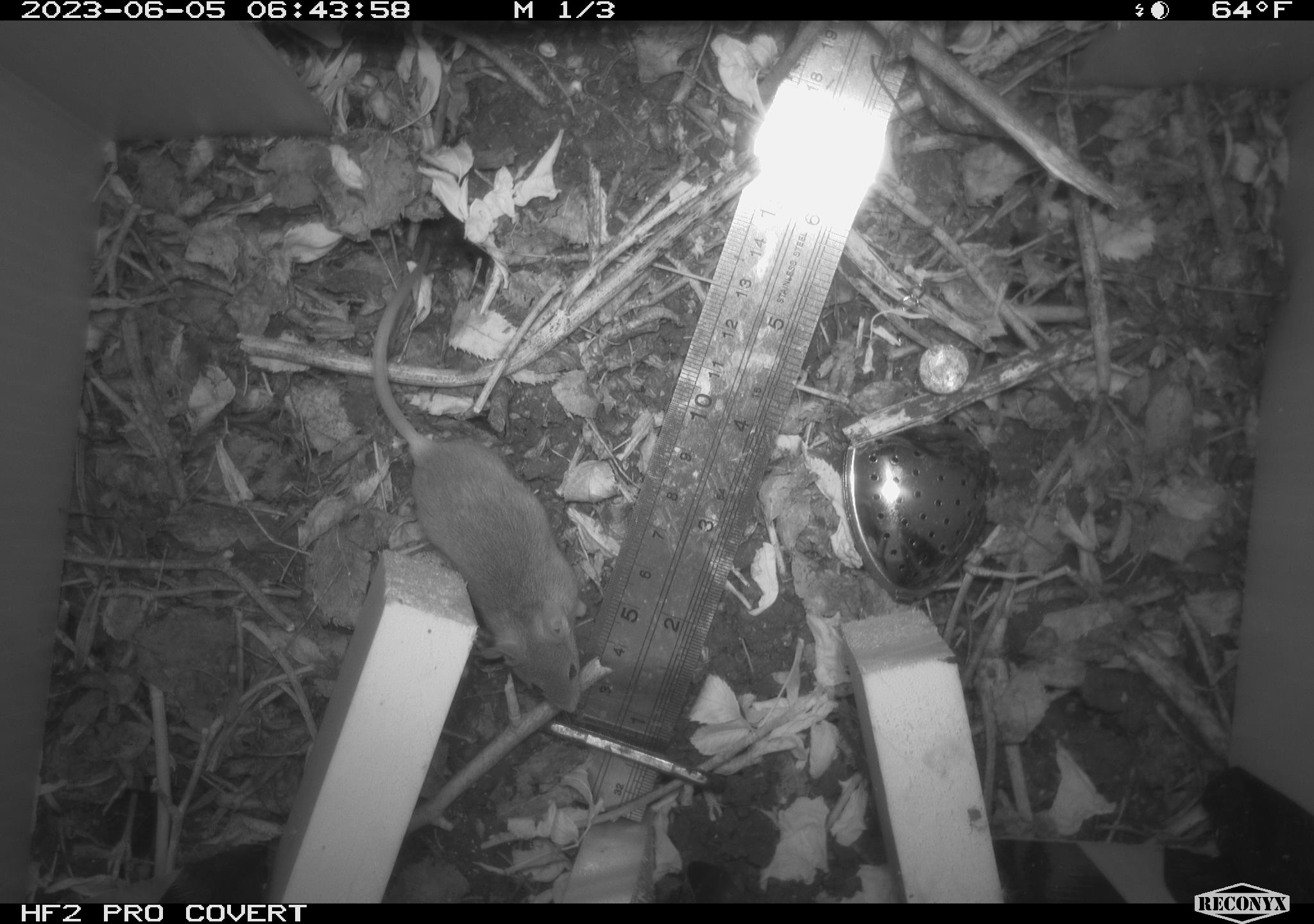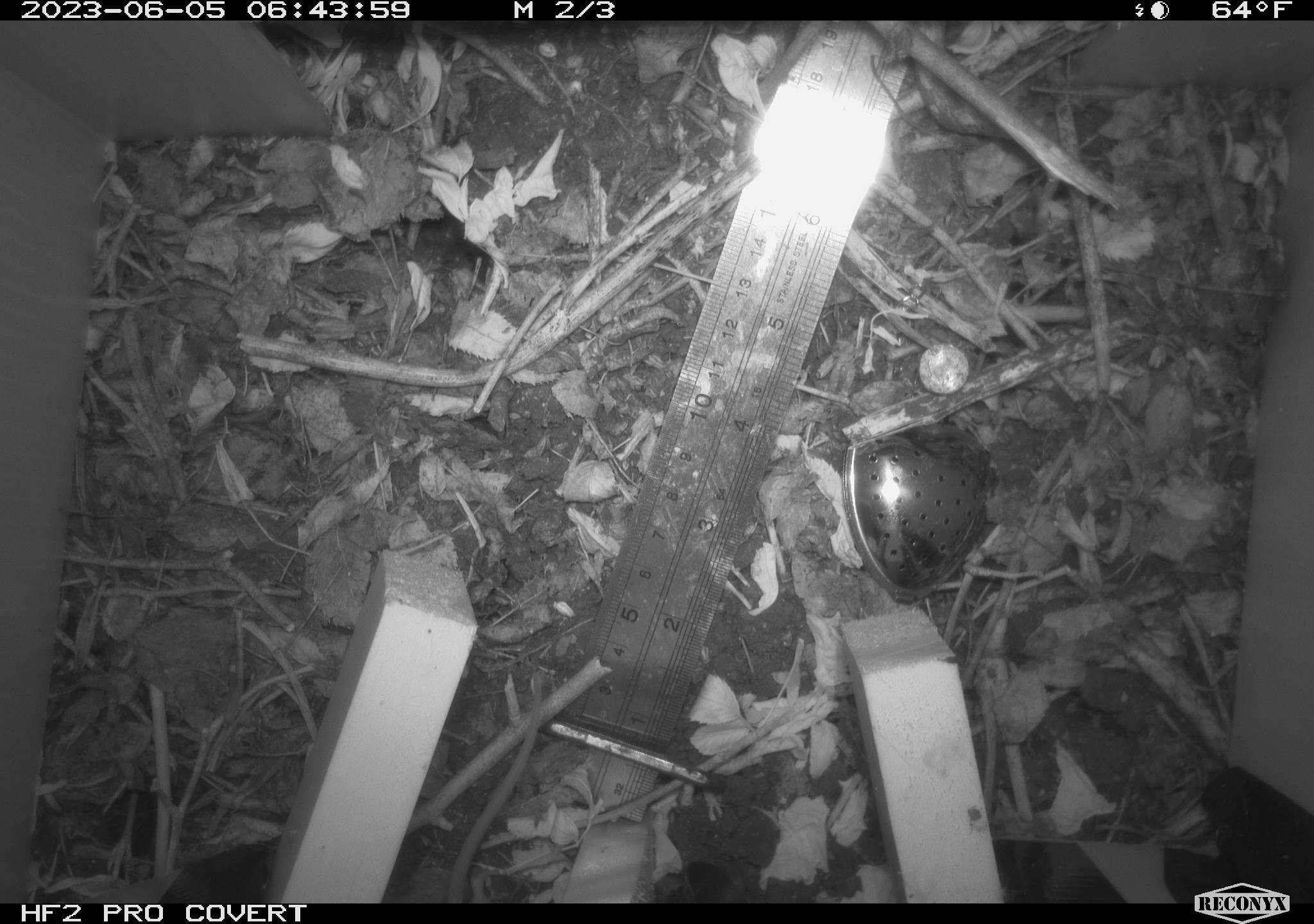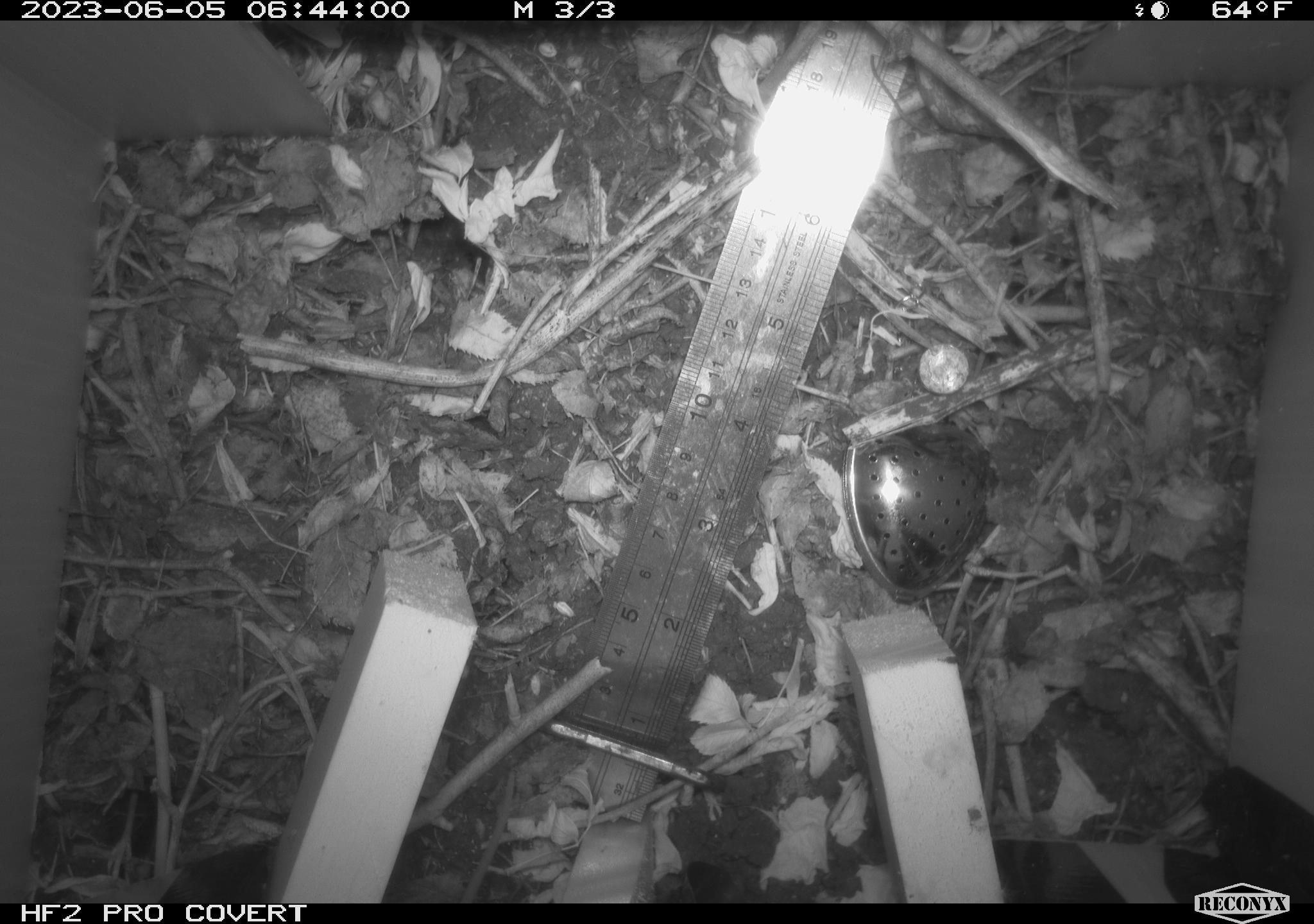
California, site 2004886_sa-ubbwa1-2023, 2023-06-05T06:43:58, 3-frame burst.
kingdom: Animalia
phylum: Chordata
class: Mammalia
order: Rodentia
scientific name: Rodentia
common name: rodent